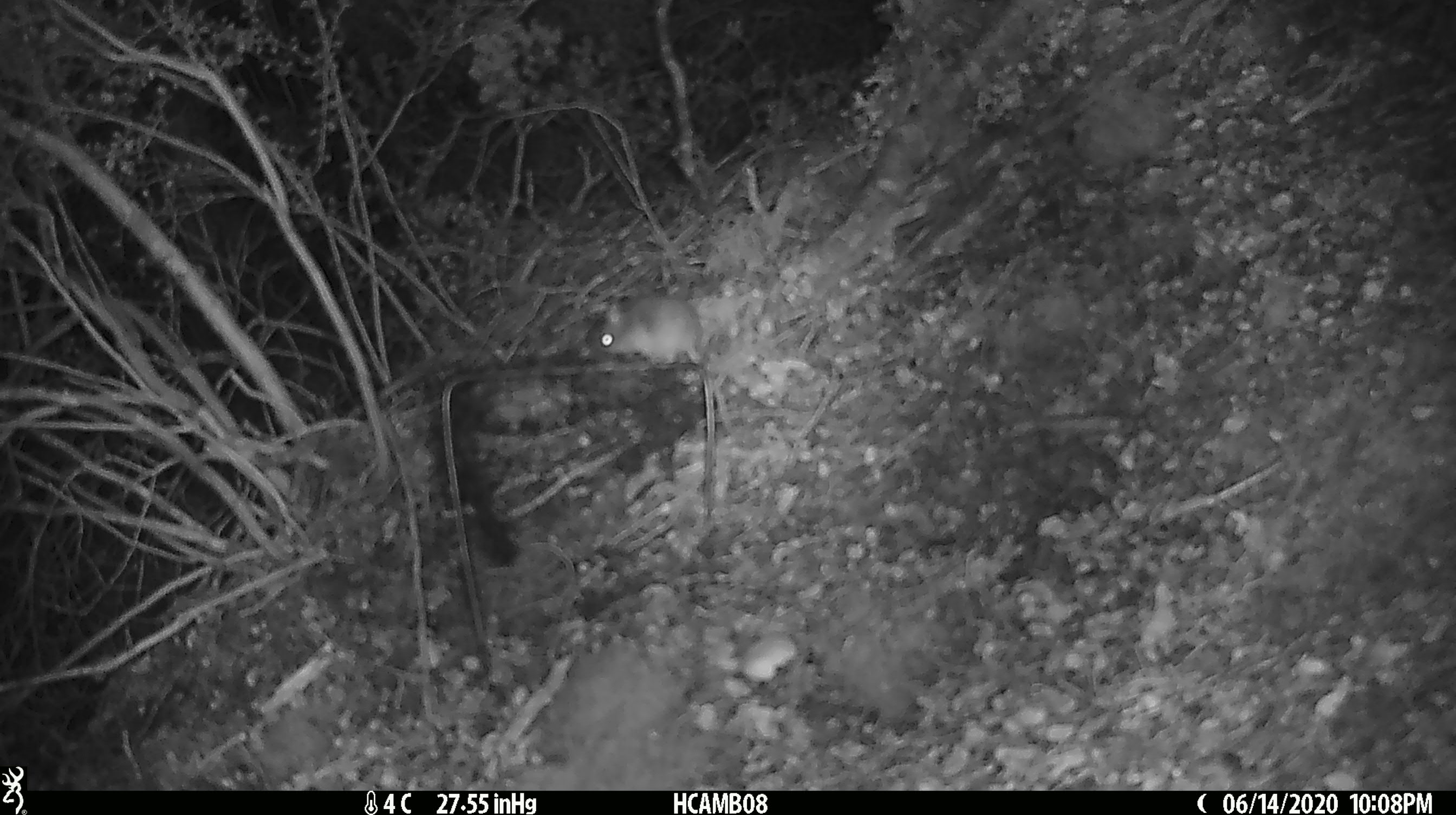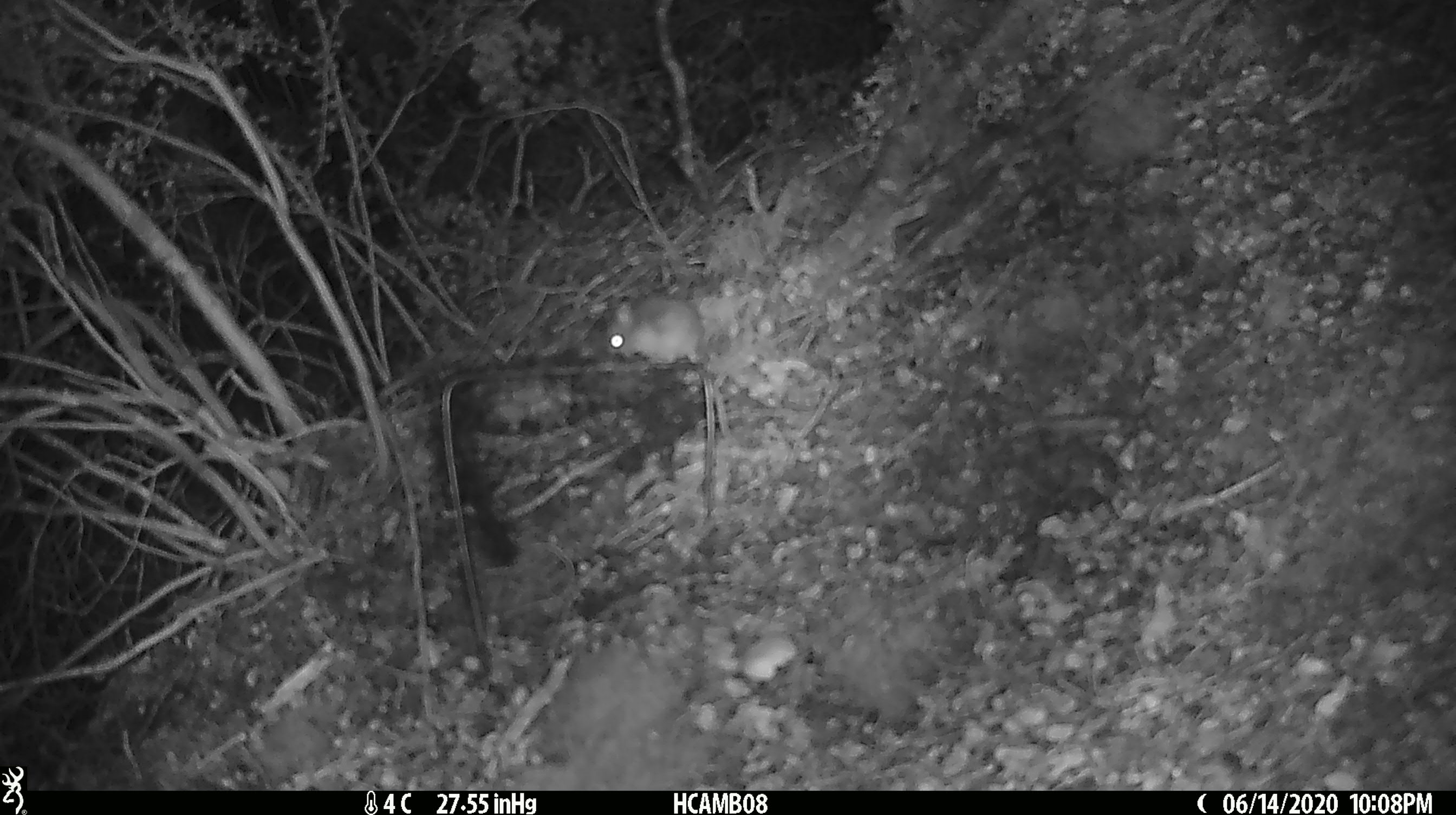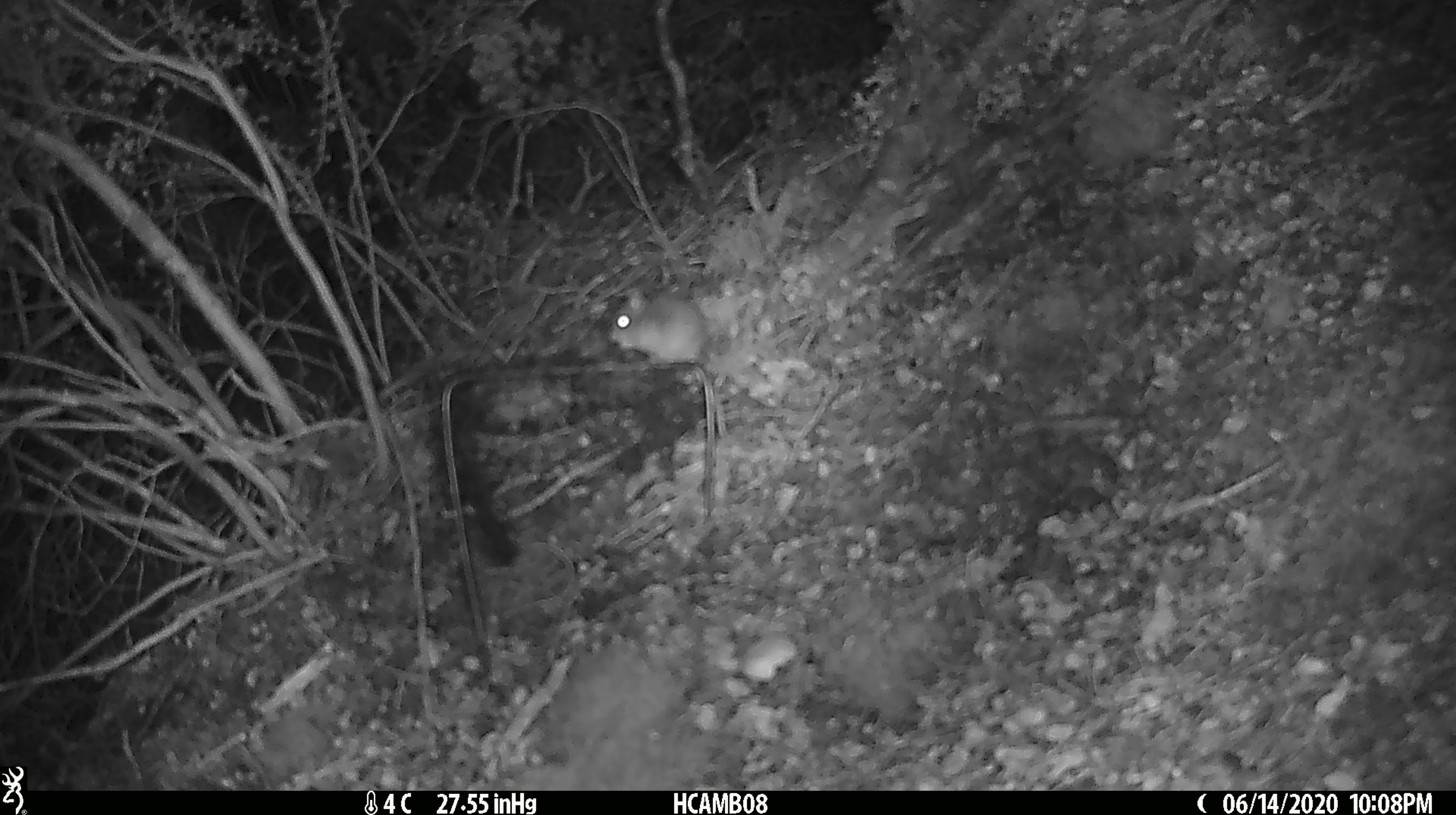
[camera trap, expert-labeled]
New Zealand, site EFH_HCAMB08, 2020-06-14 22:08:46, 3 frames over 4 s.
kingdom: Animalia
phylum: Chordata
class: Mammalia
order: Rodentia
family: Muridae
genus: Mus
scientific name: Mus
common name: mouse